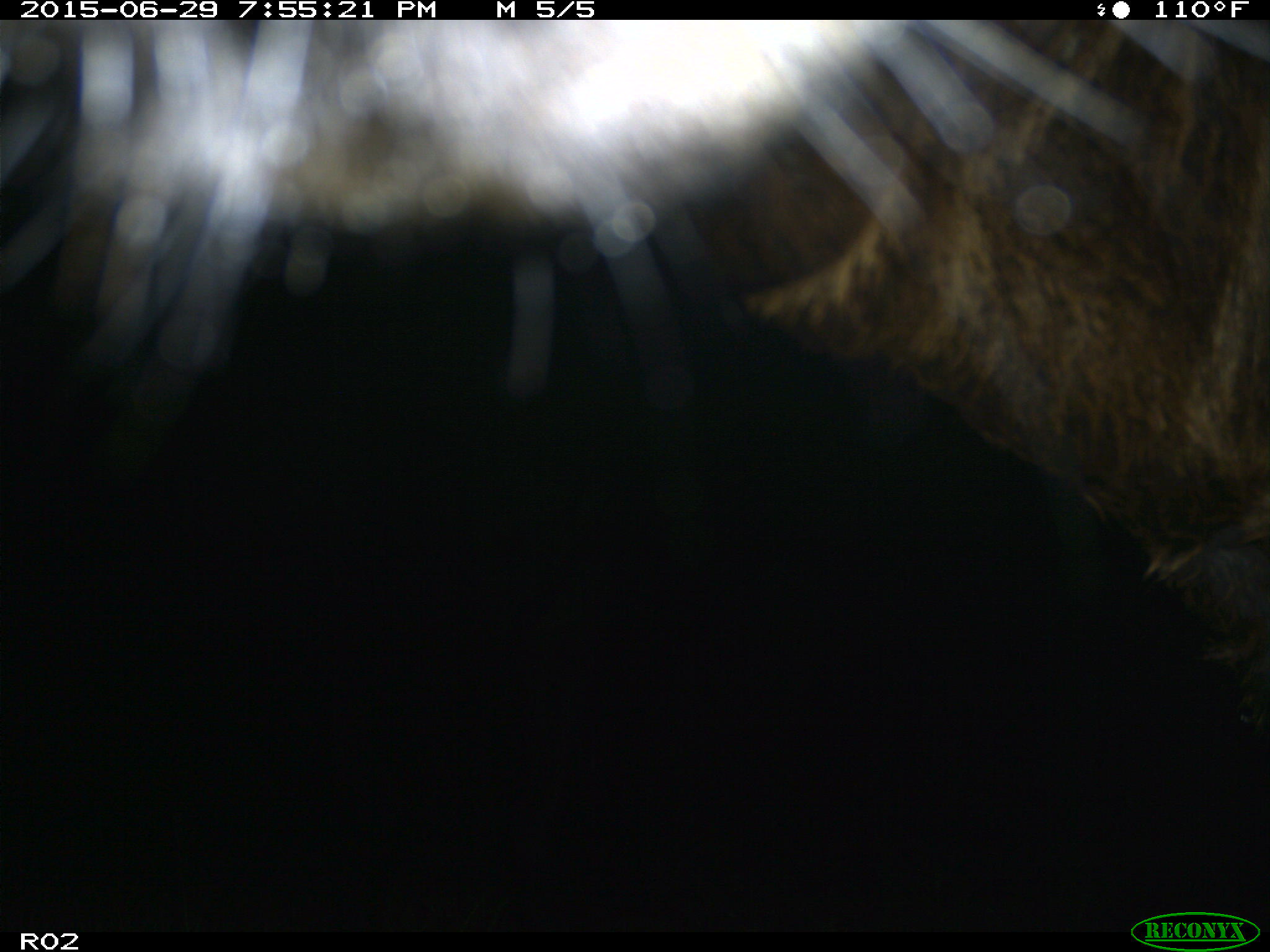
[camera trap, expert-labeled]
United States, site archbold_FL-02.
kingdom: Animalia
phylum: Chordata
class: Mammalia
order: Artiodactyla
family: Bovidae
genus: Bos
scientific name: Bos taurus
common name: domestic cow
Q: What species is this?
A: Bos taurus (domestic cow).